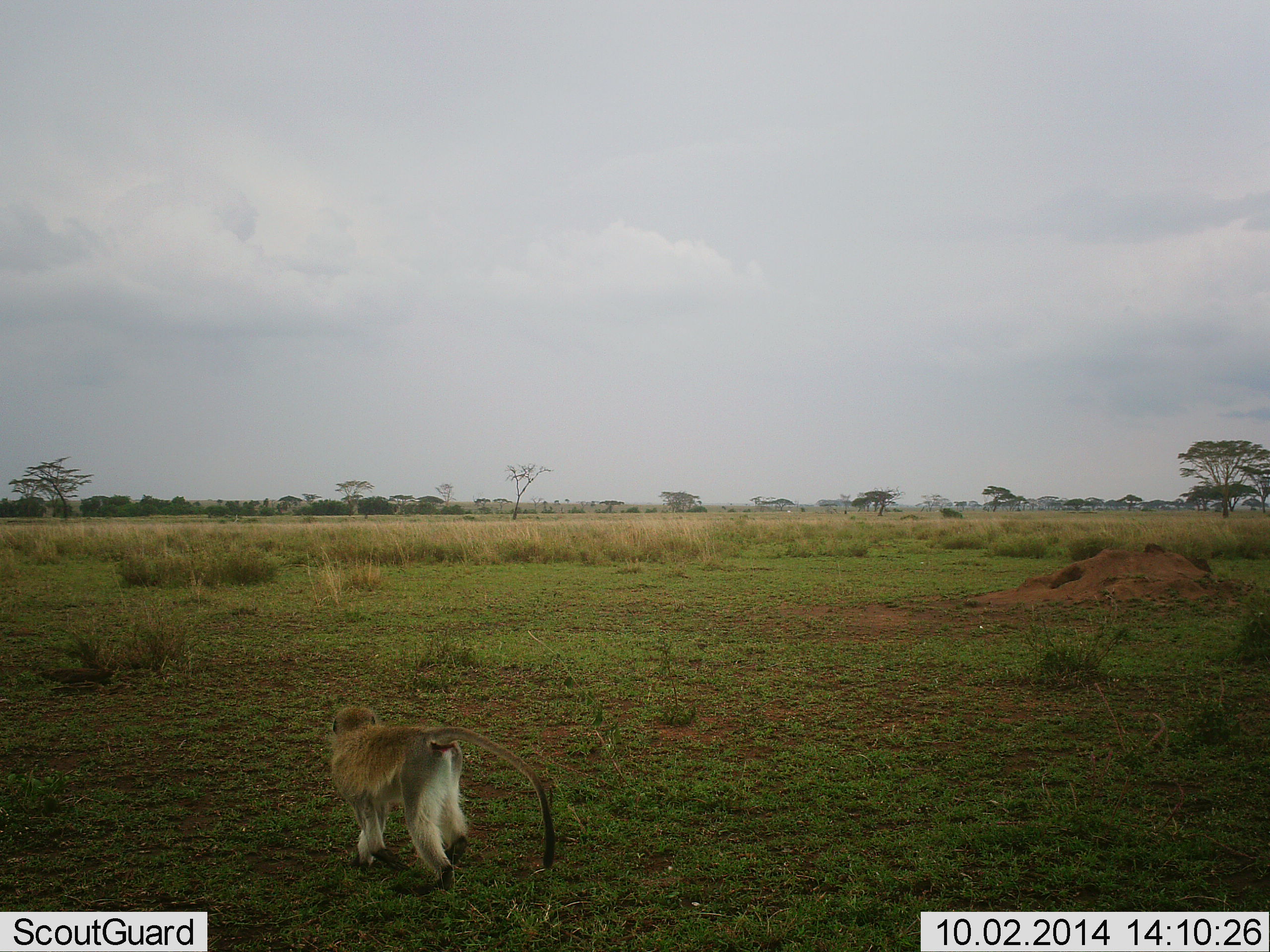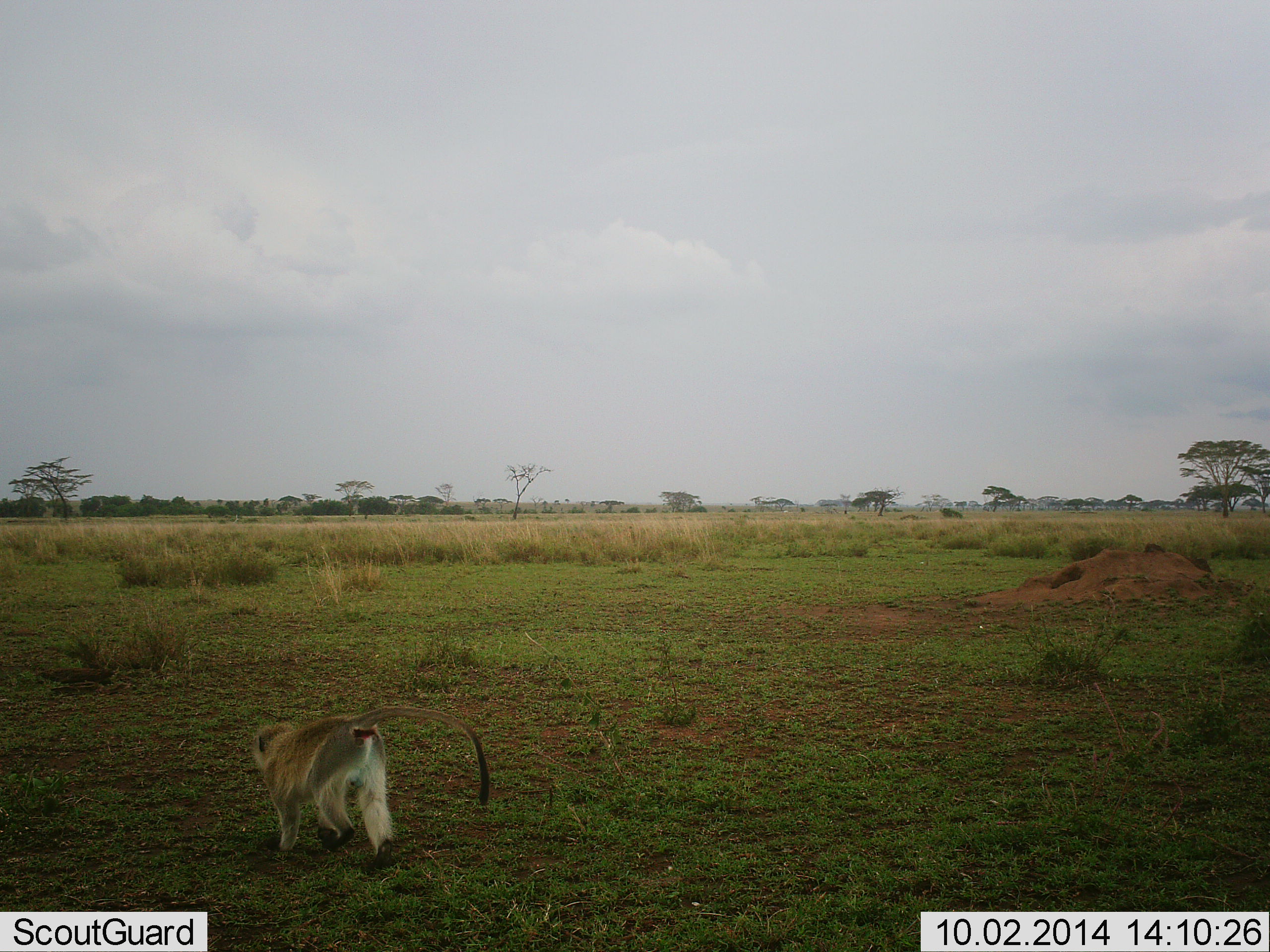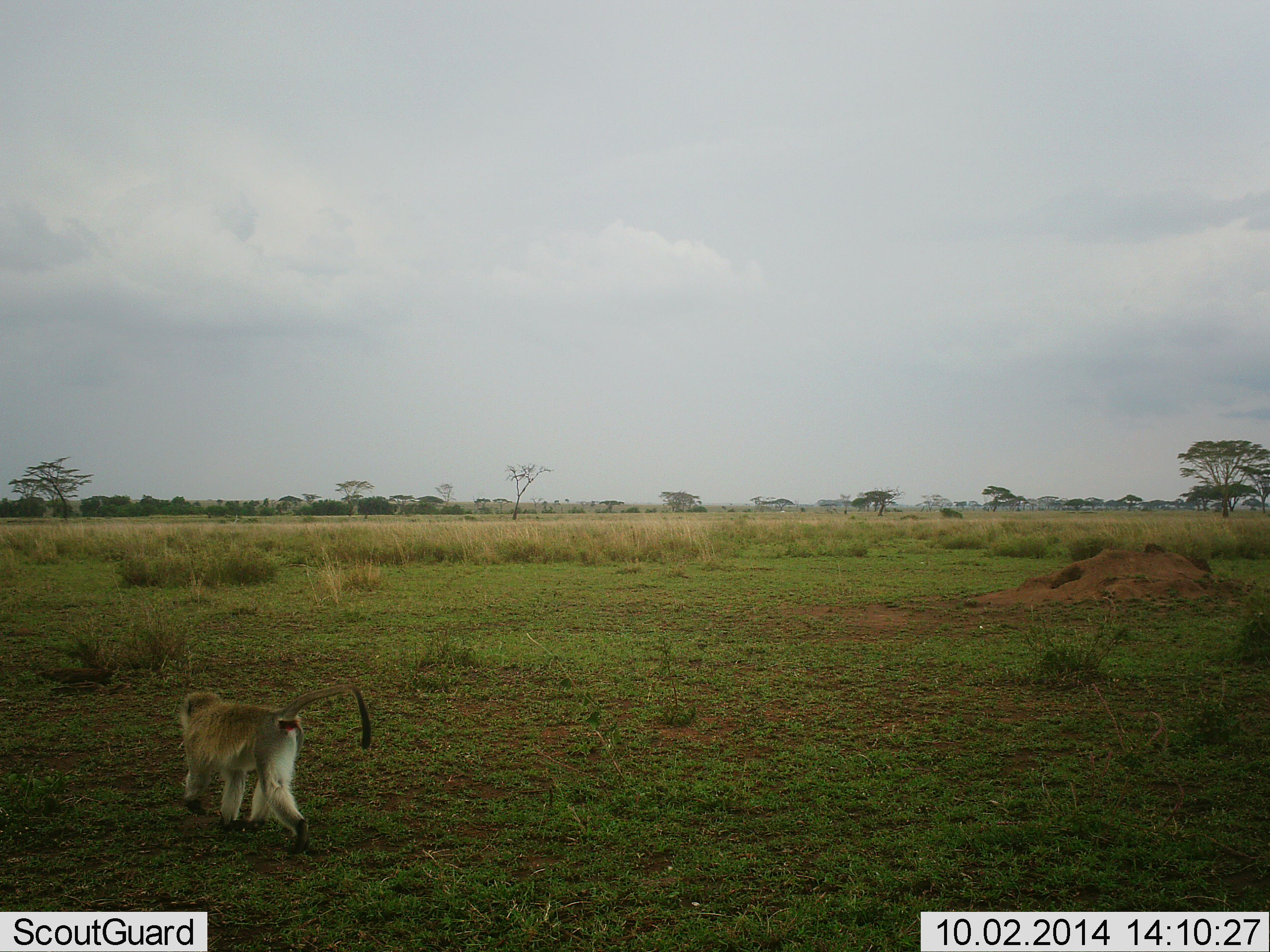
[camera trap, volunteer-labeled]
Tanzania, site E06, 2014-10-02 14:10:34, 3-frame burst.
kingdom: Animalia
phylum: Chordata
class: Mammalia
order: Primates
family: Cercopithecidae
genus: Chlorocebus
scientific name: Chlorocebus pygerythrus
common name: vervet monkey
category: monkeyvervet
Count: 1.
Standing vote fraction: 0%.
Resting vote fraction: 0%.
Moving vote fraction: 100%.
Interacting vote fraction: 0%.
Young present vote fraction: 0%.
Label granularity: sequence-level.